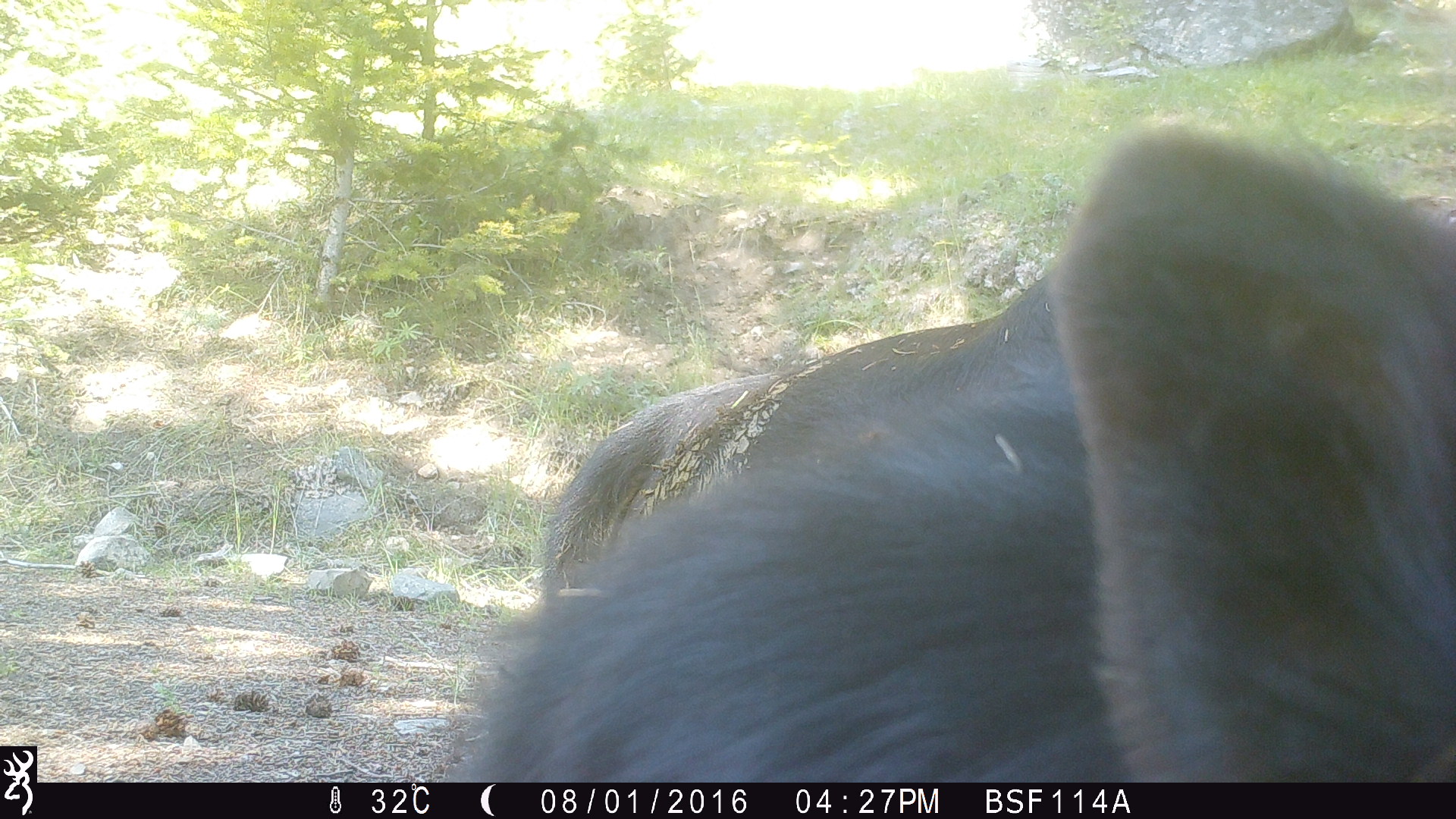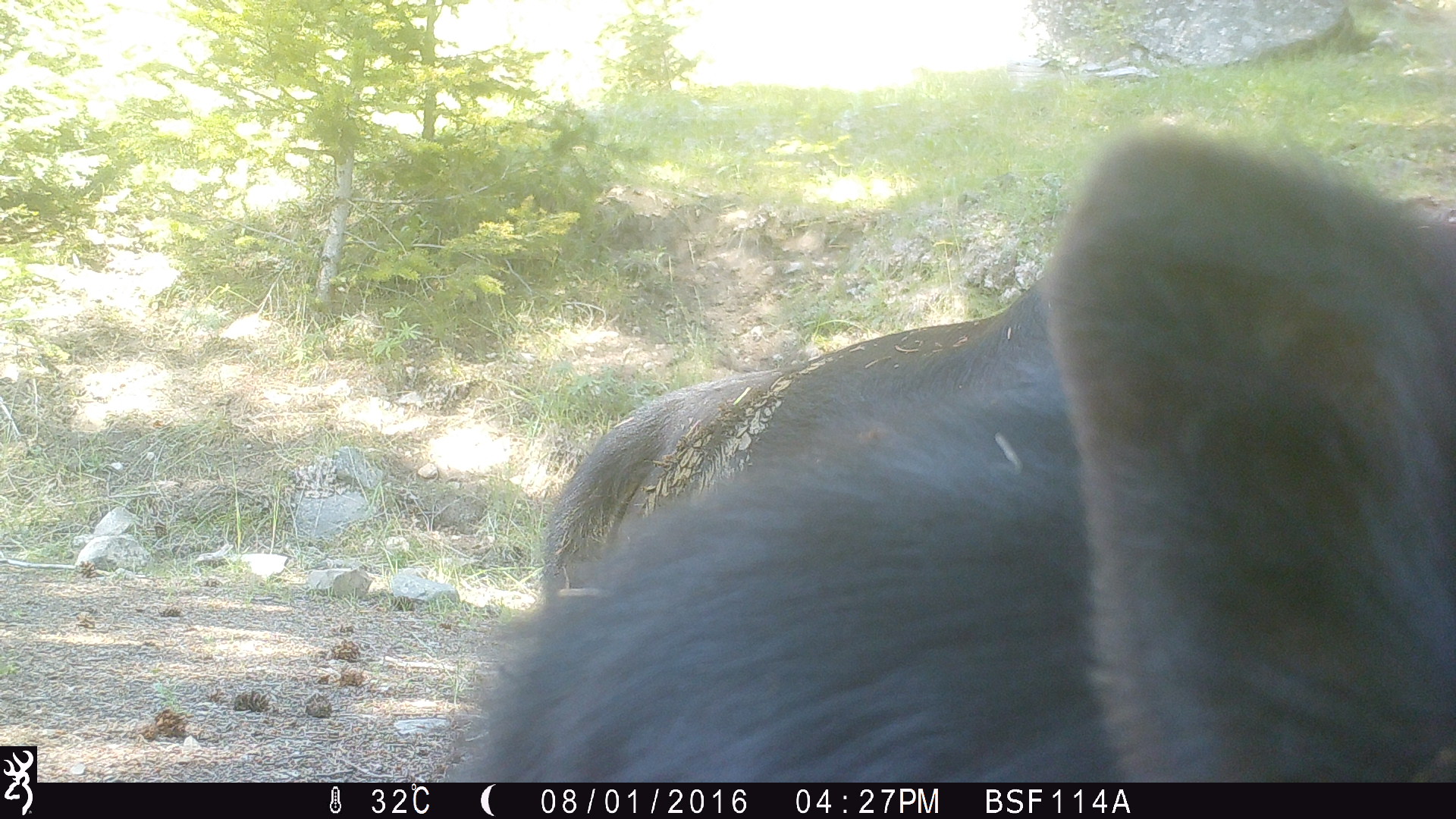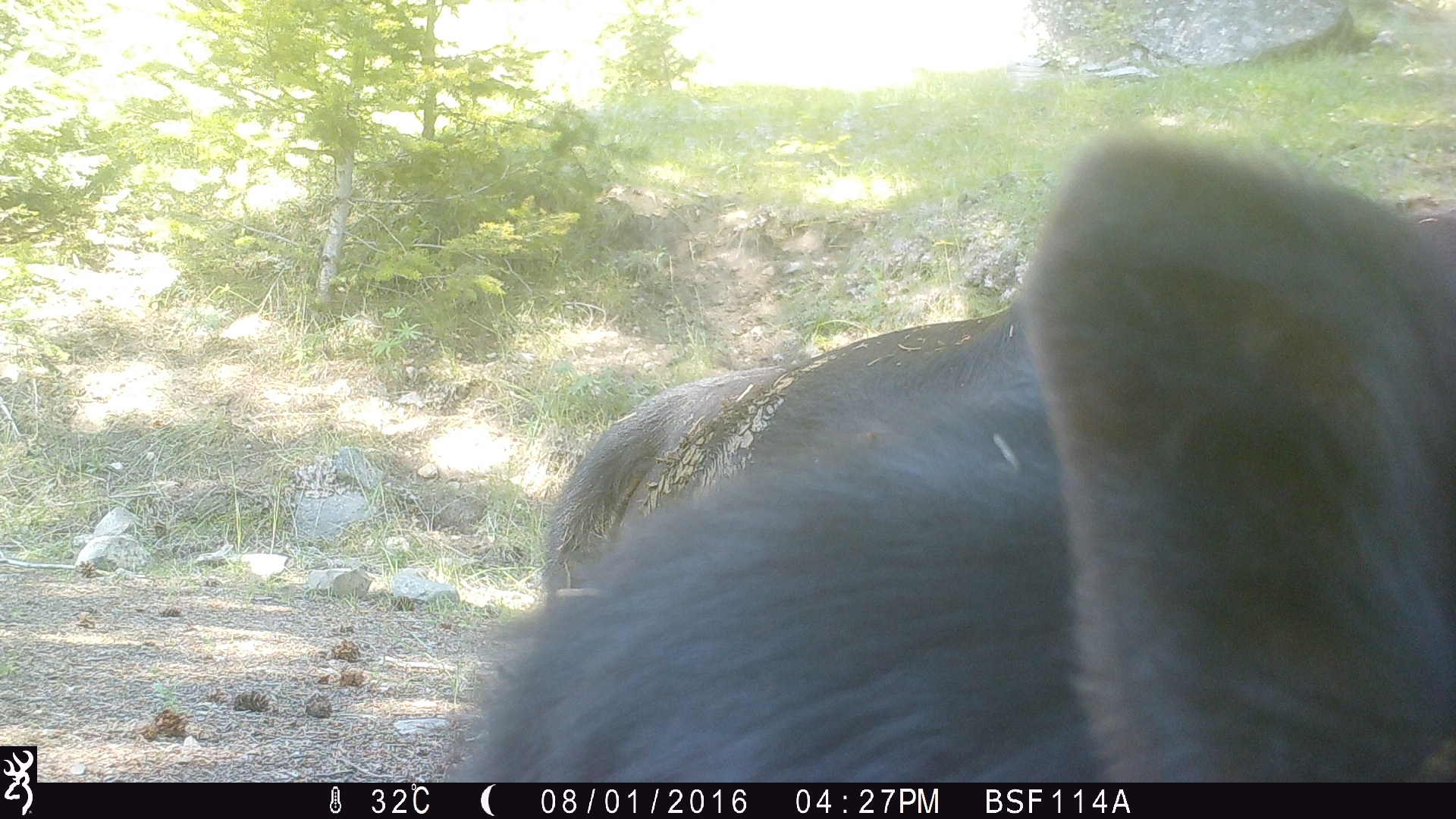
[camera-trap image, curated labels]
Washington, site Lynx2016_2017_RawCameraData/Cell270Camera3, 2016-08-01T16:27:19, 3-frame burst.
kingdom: Animalia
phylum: Chordata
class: Mammalia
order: Artiodactyla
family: Bovidae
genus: Bos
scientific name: Bos taurus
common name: domestic cattle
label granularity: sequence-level